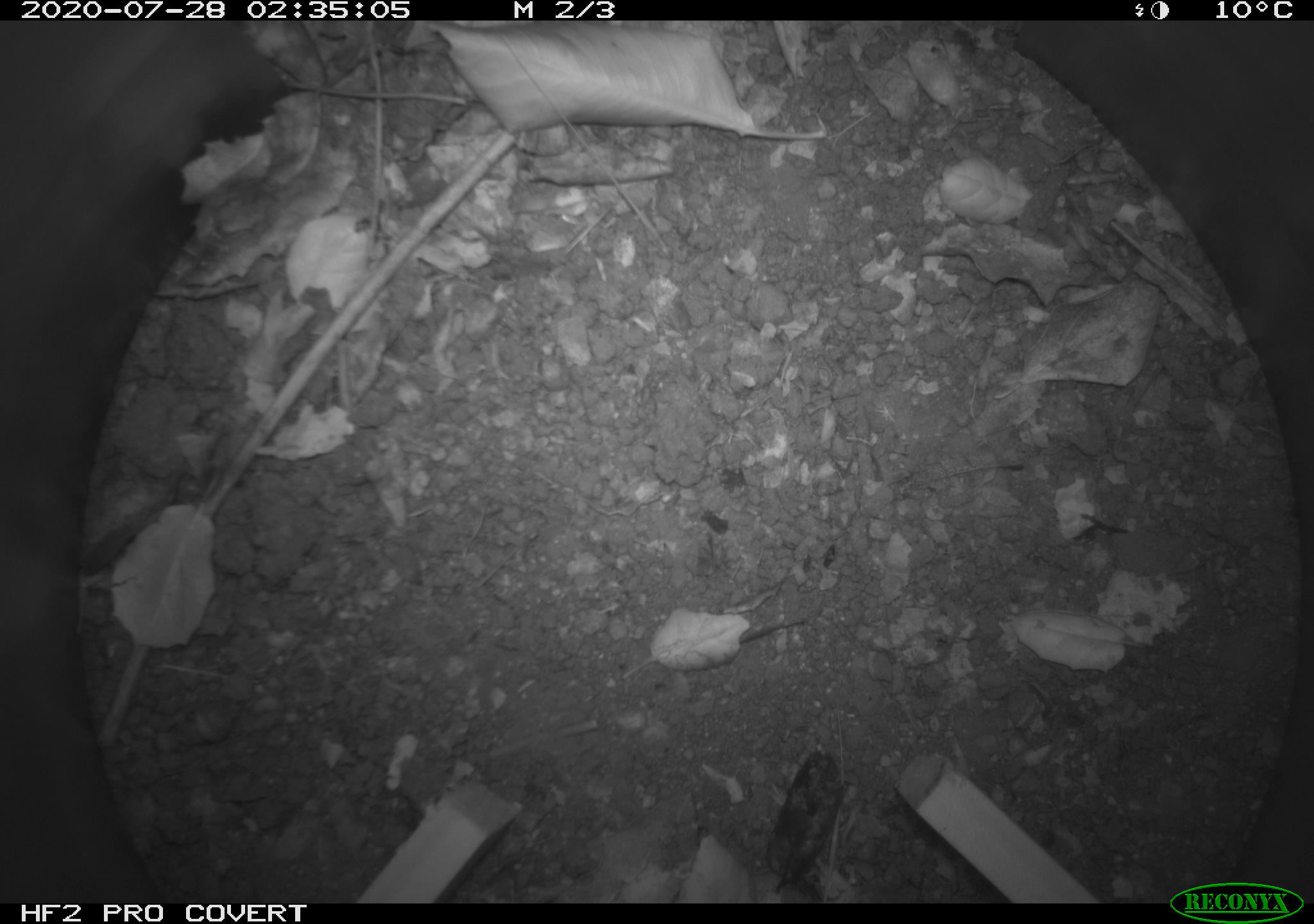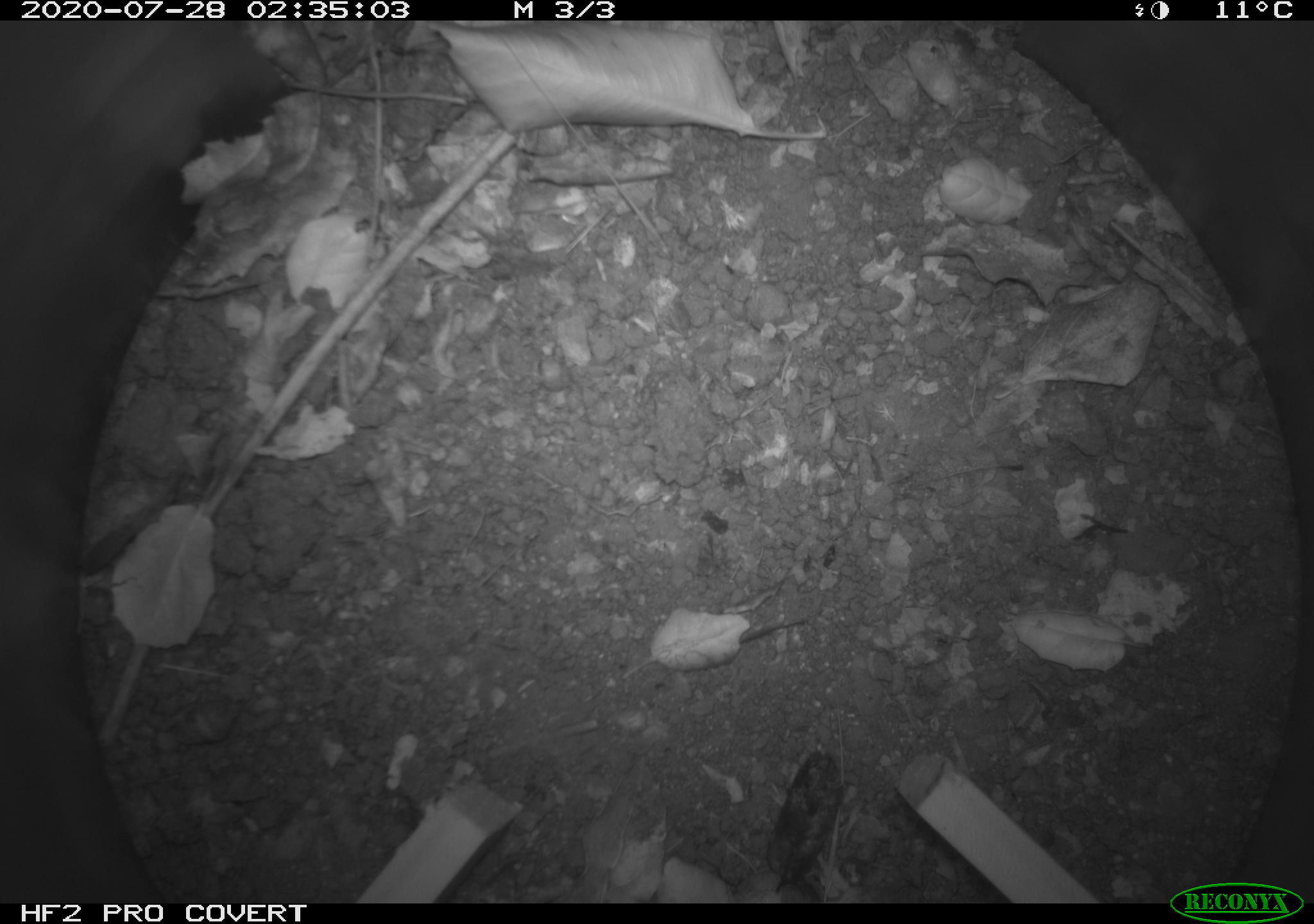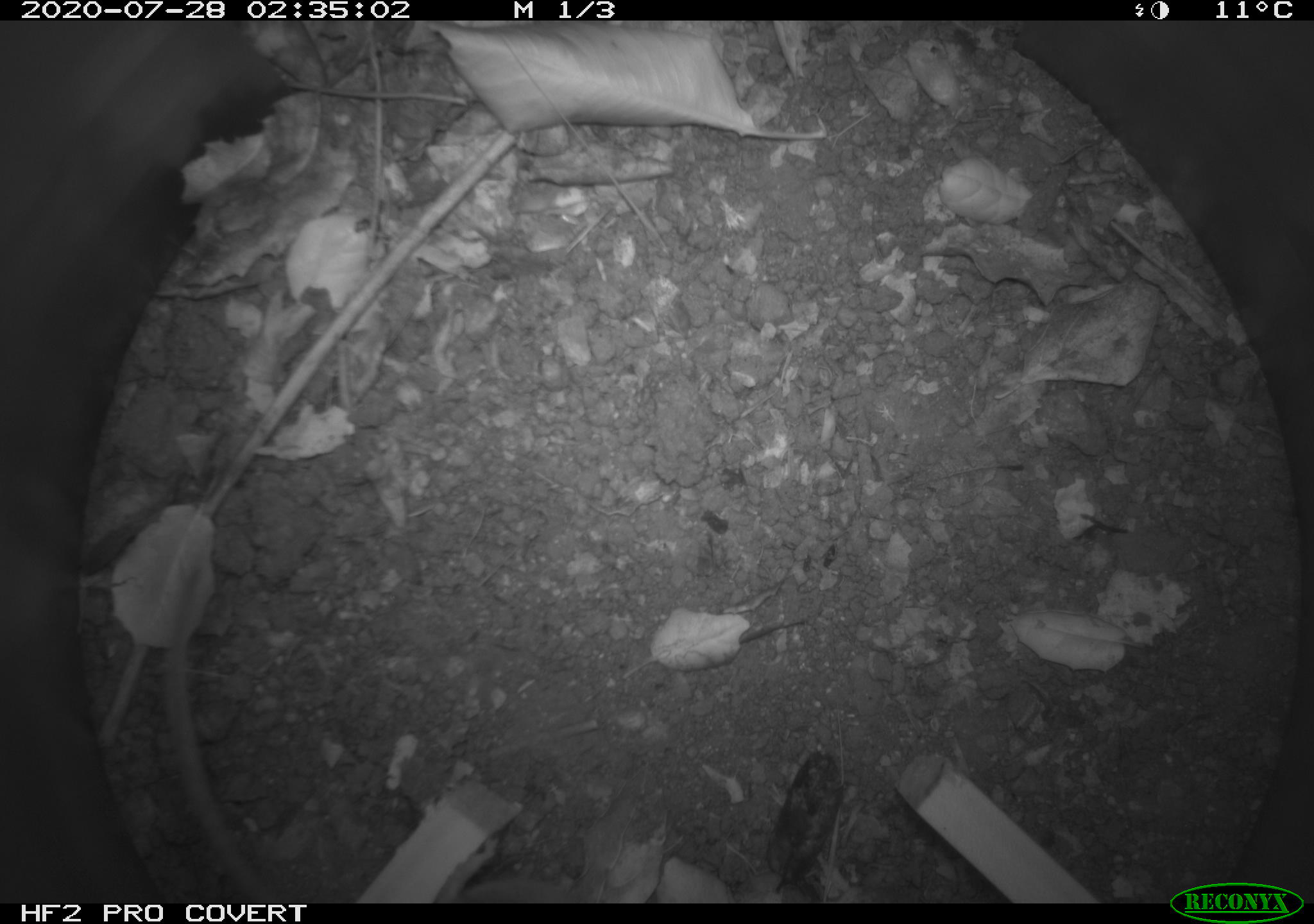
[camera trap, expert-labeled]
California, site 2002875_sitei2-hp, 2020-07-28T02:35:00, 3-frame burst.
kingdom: Animalia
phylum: Chordata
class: Mammalia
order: Rodentia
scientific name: Rodentia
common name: rodent